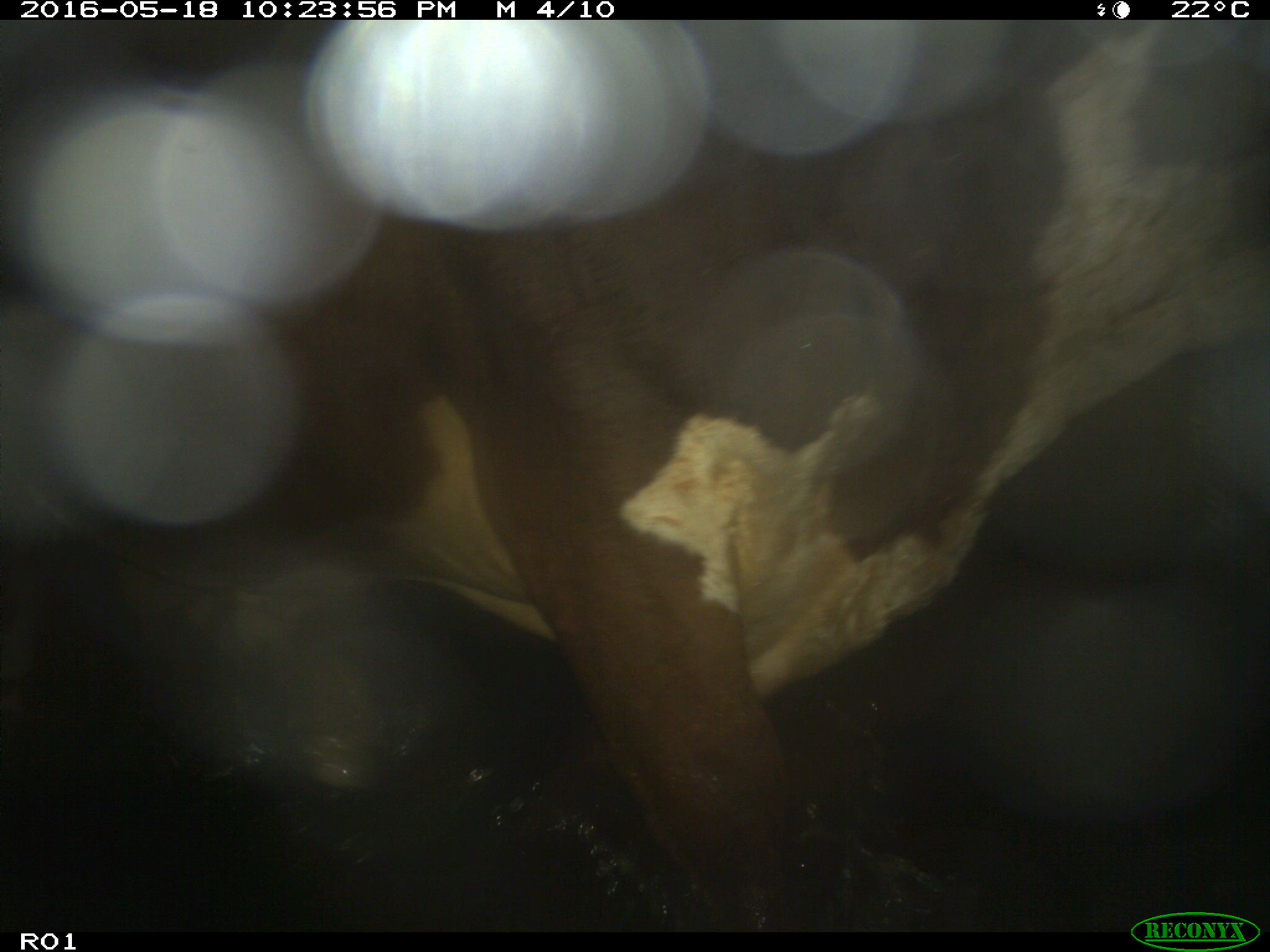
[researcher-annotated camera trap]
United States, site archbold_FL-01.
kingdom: Animalia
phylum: Chordata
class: Mammalia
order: Artiodactyla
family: Bovidae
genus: Bos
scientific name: Bos taurus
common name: domestic cow